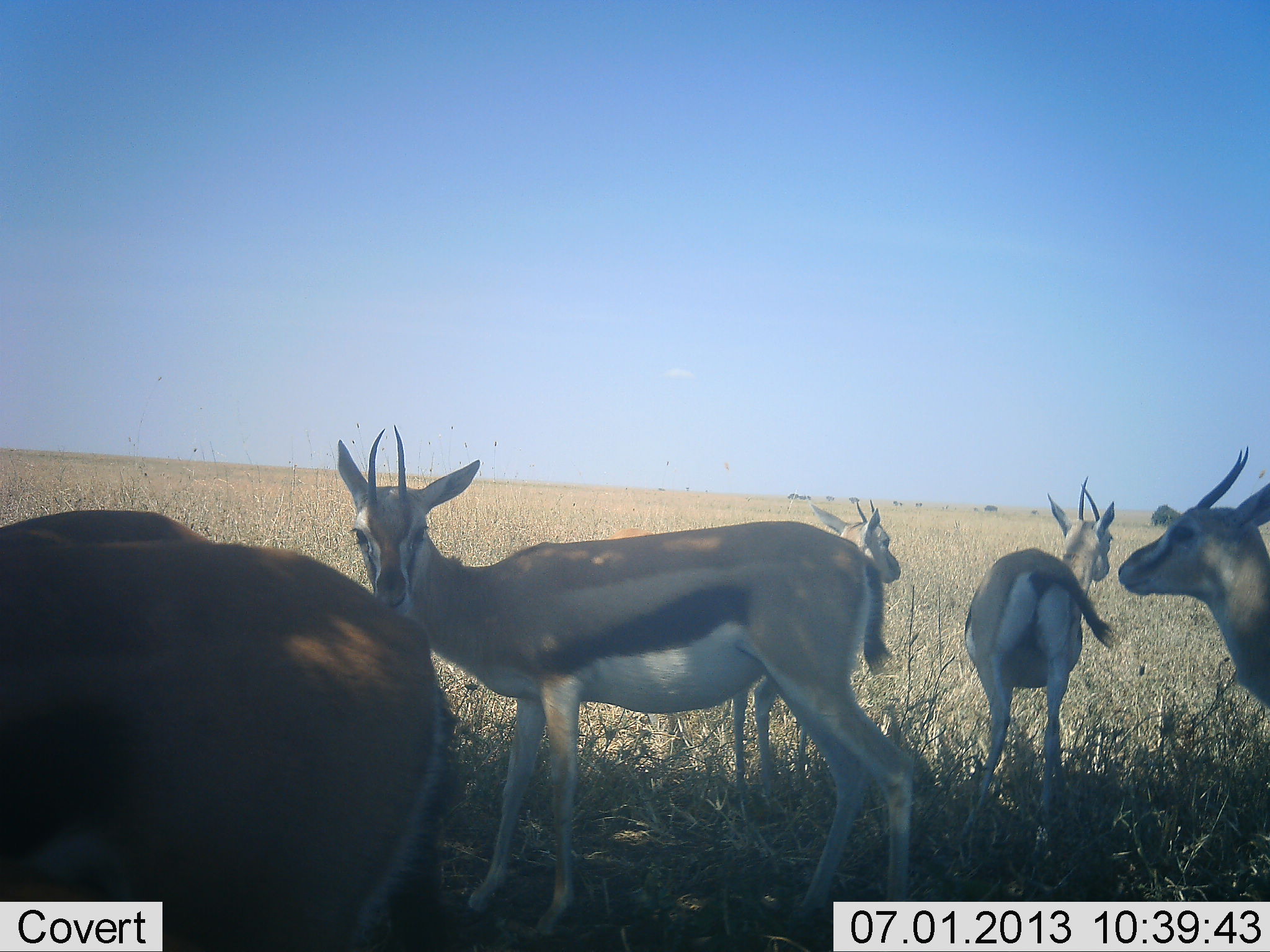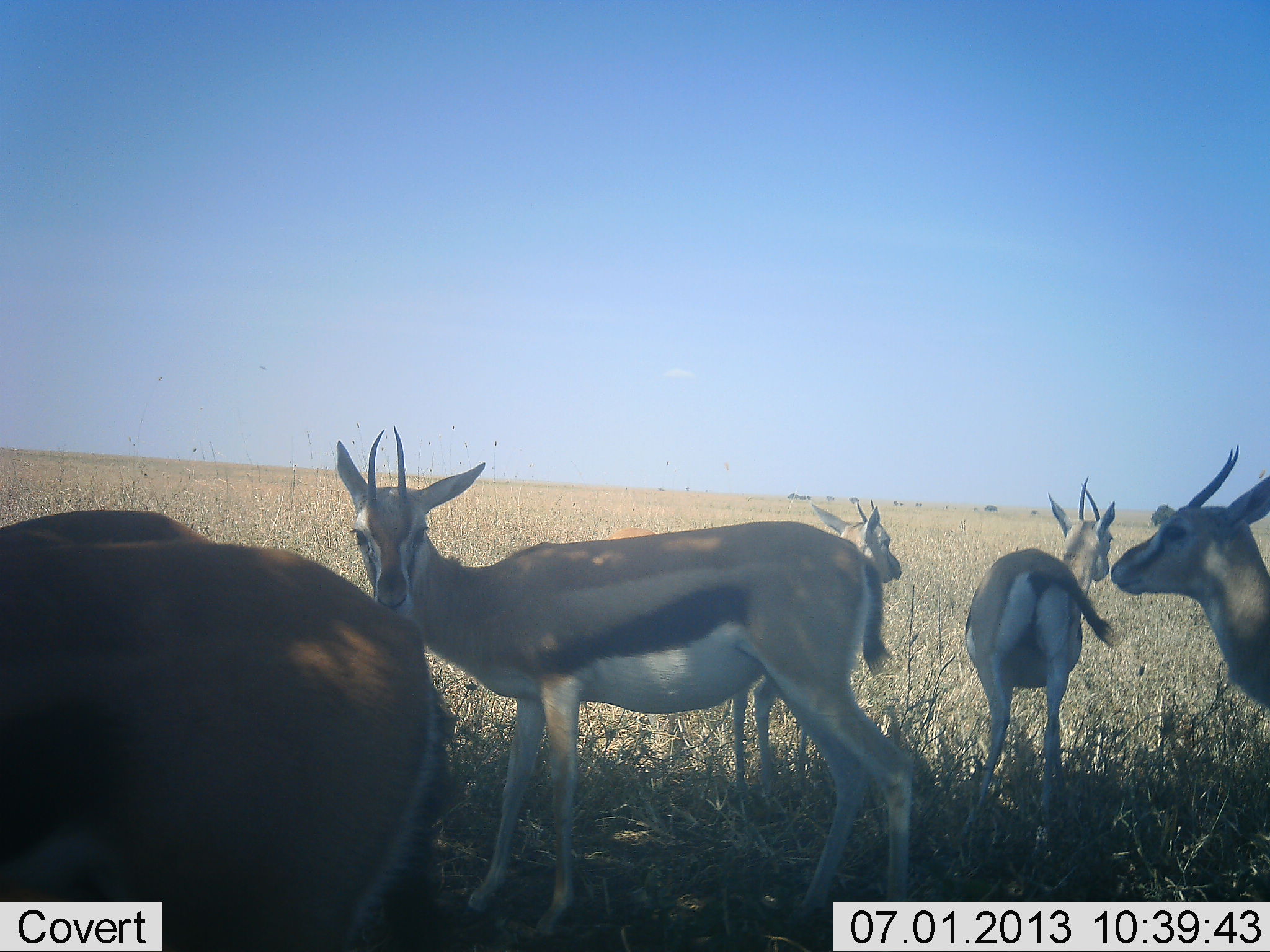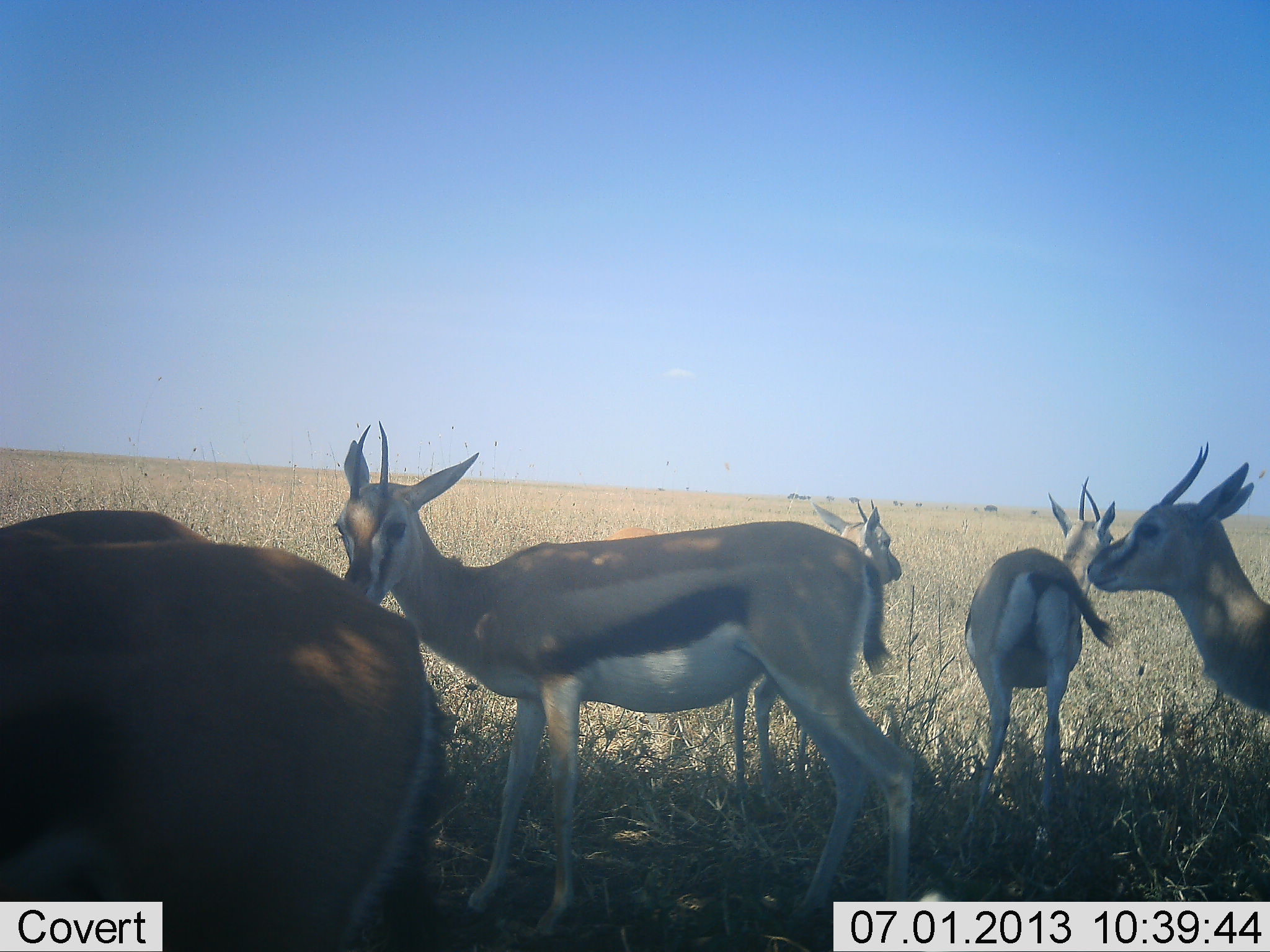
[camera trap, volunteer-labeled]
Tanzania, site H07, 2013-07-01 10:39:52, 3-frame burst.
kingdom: Animalia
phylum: Chordata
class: Mammalia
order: Artiodactyla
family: Bovidae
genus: Eudorcas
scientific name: Eudorcas thomsonii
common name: thomson's gazelle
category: gazellethomsons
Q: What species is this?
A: Gazellethomsons (thomson's gazelle) (Eudorcas thomsonii).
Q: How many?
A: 6.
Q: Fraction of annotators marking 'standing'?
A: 90%.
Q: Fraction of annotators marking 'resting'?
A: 19%.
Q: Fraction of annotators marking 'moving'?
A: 10%.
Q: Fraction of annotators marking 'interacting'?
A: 0%.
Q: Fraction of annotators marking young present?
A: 0%.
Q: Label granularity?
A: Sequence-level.